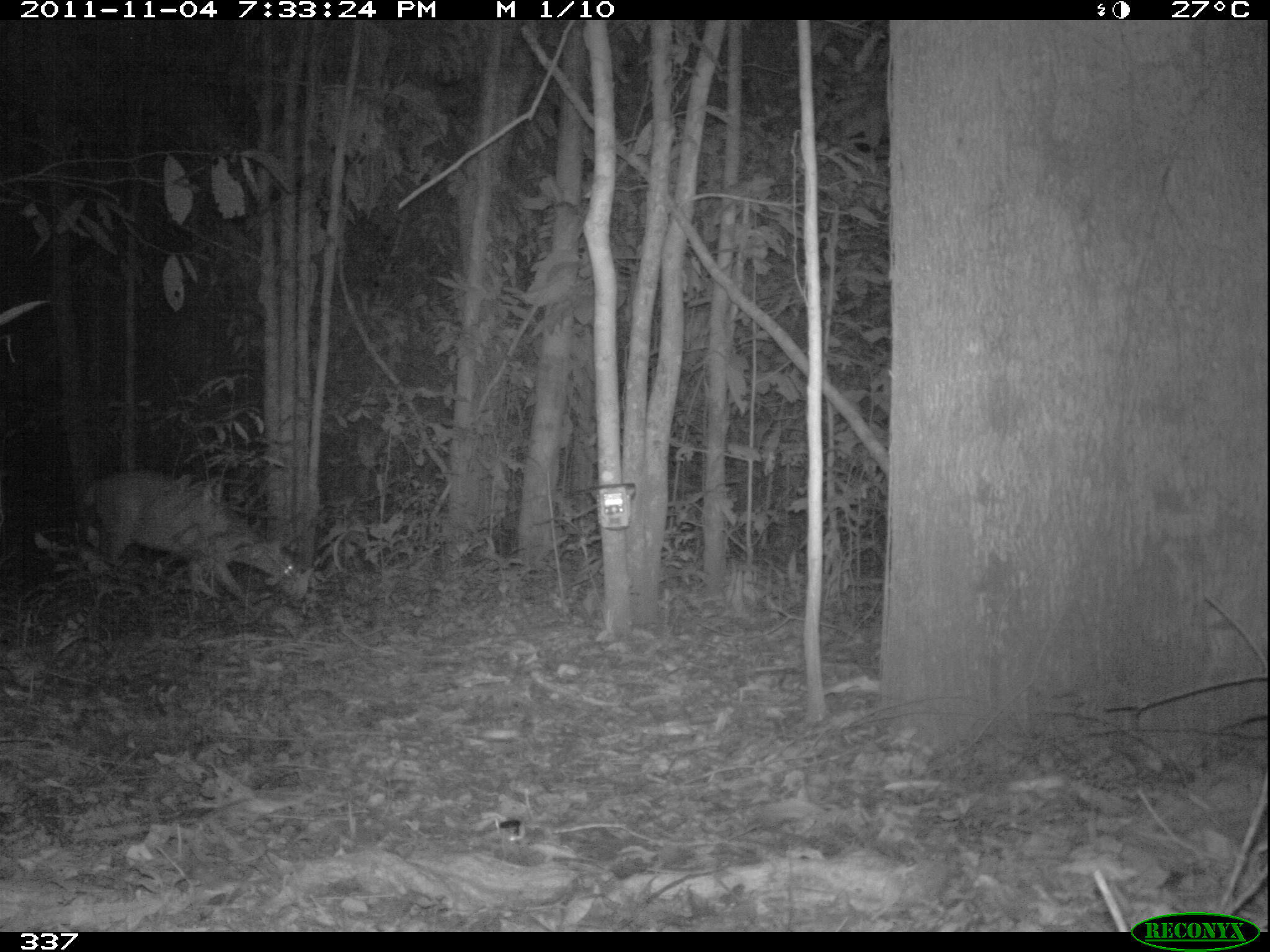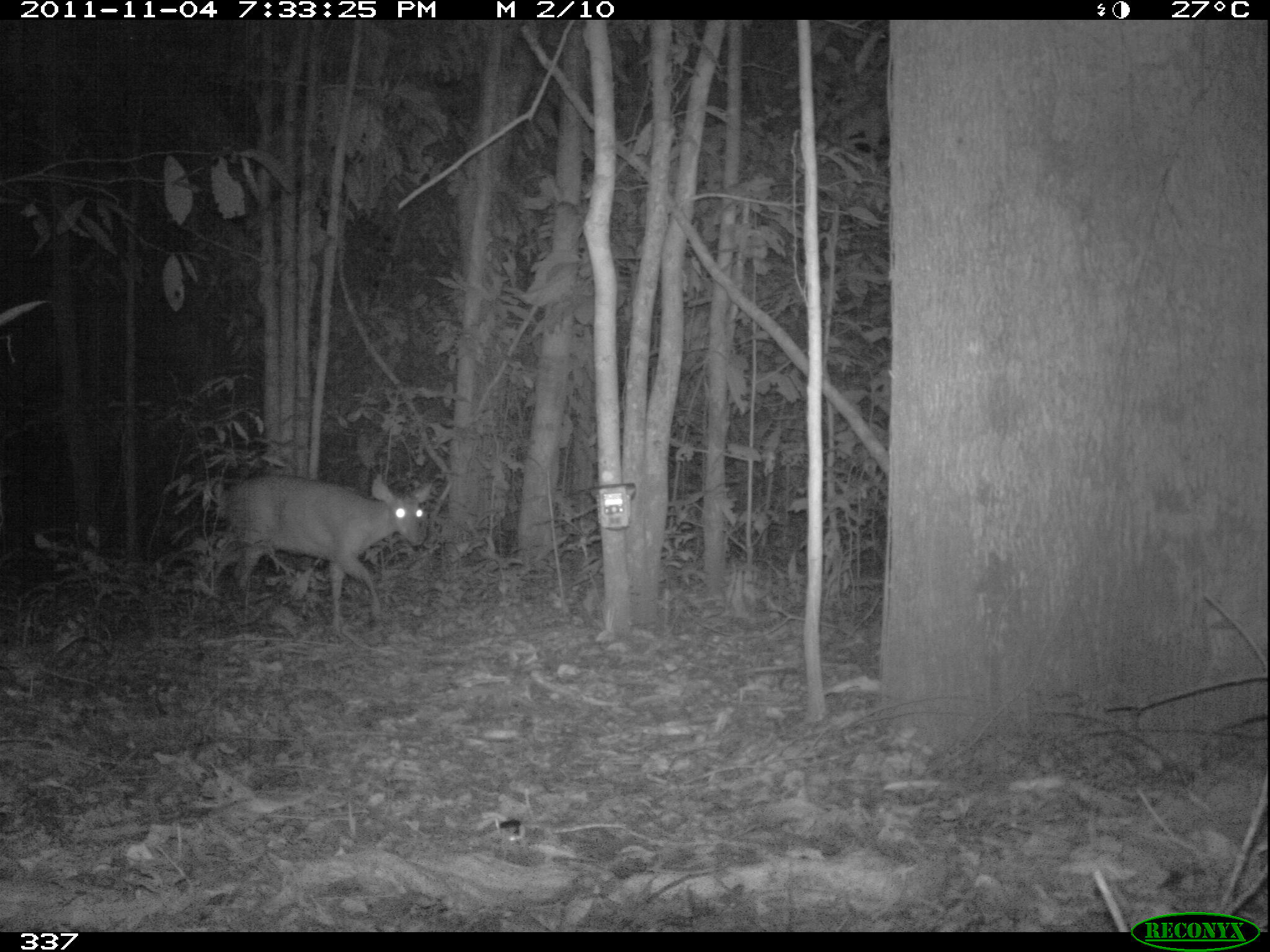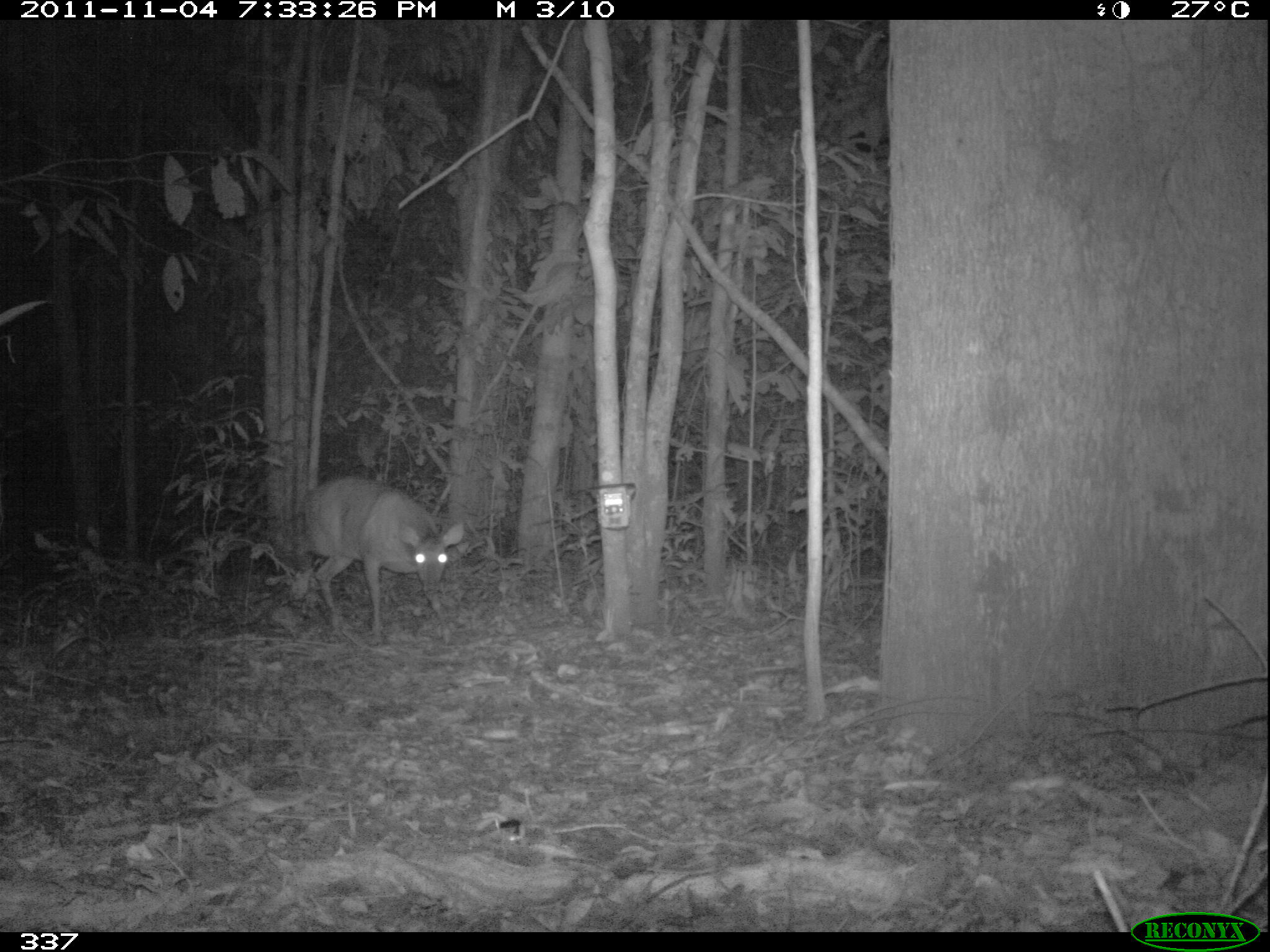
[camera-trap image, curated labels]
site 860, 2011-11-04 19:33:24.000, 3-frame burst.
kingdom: Animalia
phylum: Chordata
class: Mammalia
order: Artiodactyla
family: Cervidae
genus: Mazama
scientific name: Mazama americana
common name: red brocket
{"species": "Mazama americana (red brocket)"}